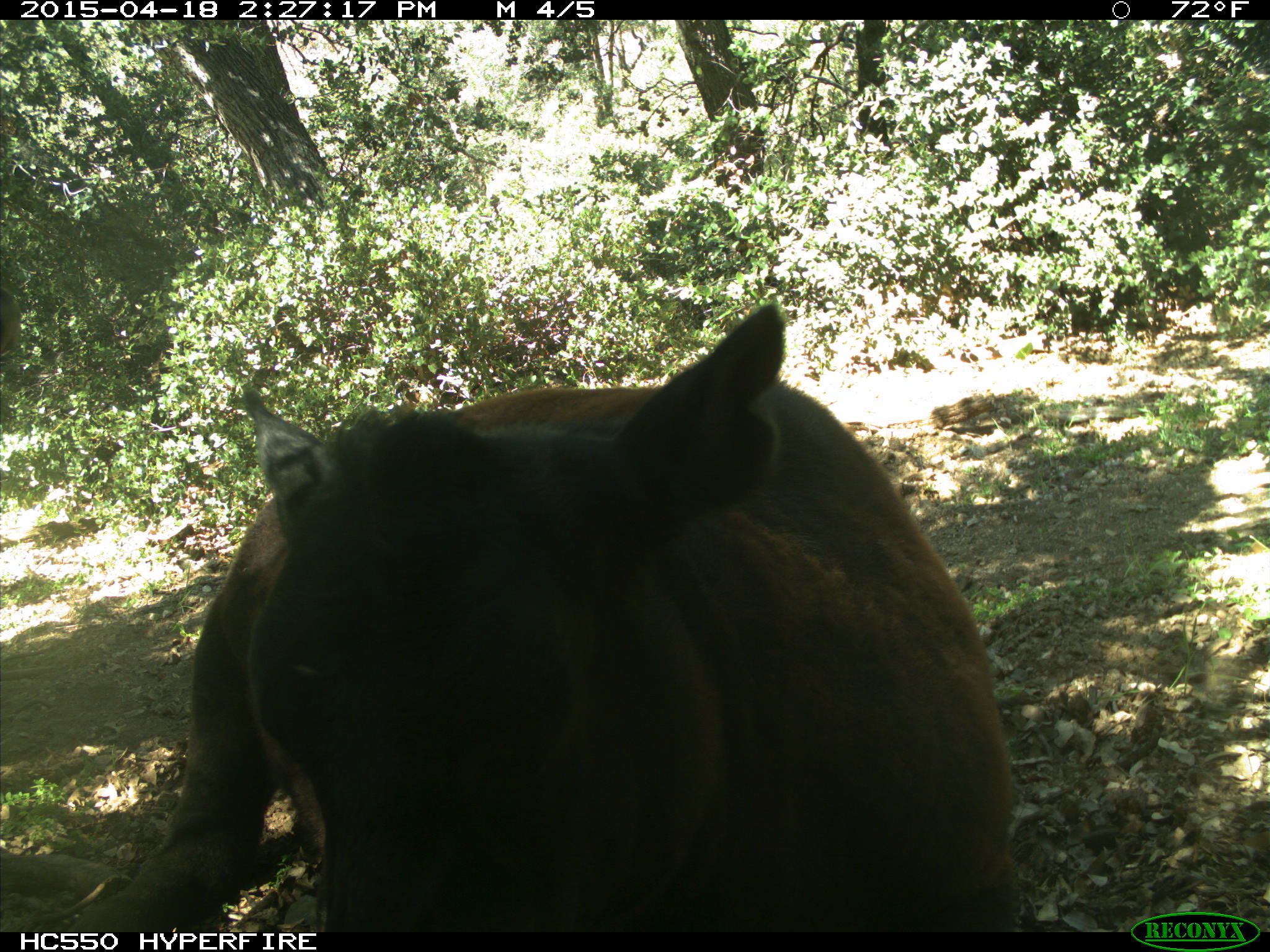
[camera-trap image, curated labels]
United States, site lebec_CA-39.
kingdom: Animalia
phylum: Chordata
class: Mammalia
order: Artiodactyla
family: Bovidae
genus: Bos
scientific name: Bos taurus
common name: domestic cow